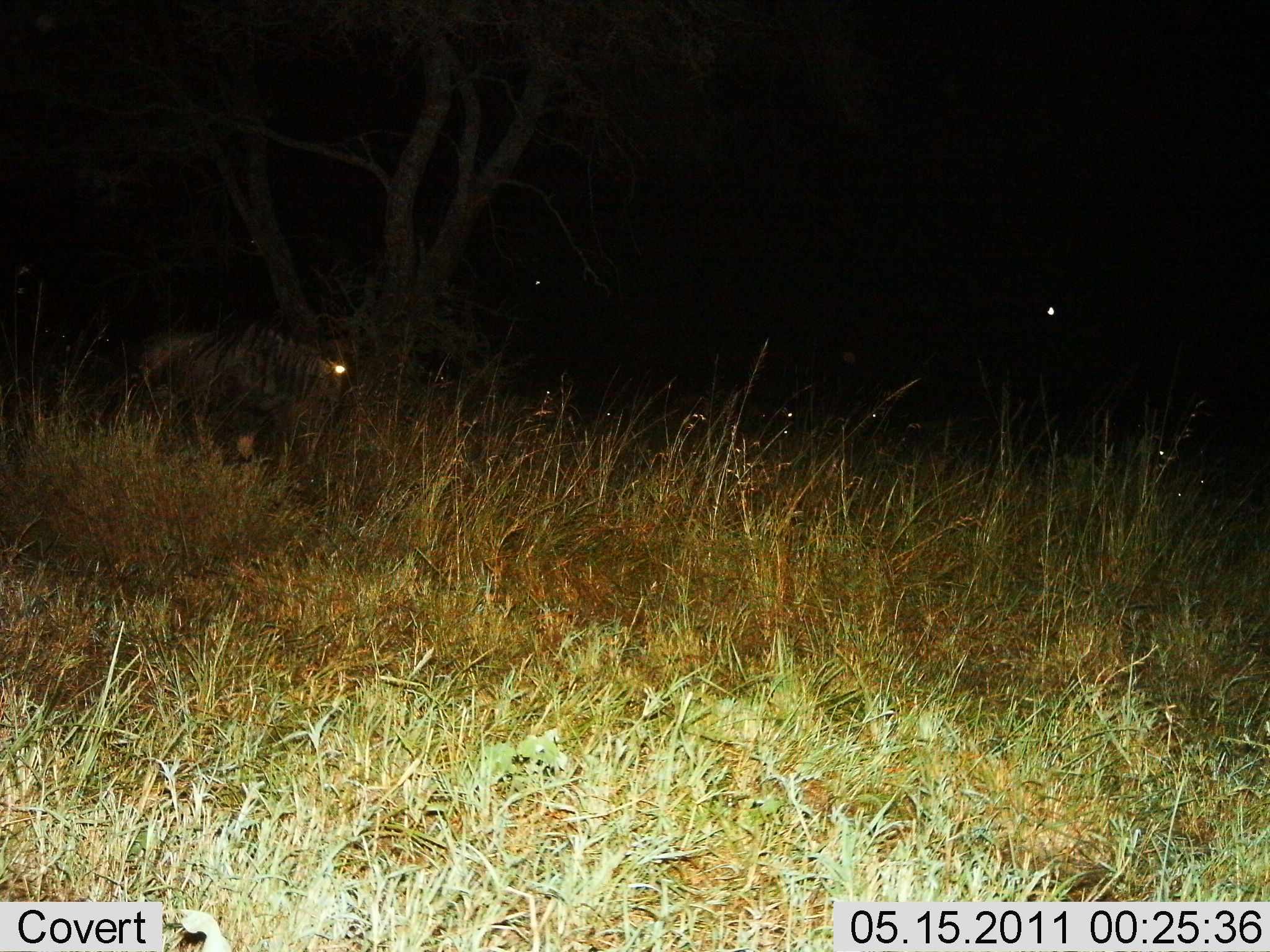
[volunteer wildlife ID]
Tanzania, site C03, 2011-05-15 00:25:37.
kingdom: Animalia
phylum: Chordata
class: Mammalia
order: Artiodactyla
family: Bovidae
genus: Connochaetes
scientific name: Connochaetes taurinus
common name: blue wildebeest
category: wildebeest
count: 1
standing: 14%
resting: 14%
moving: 57%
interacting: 0%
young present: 0%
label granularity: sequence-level